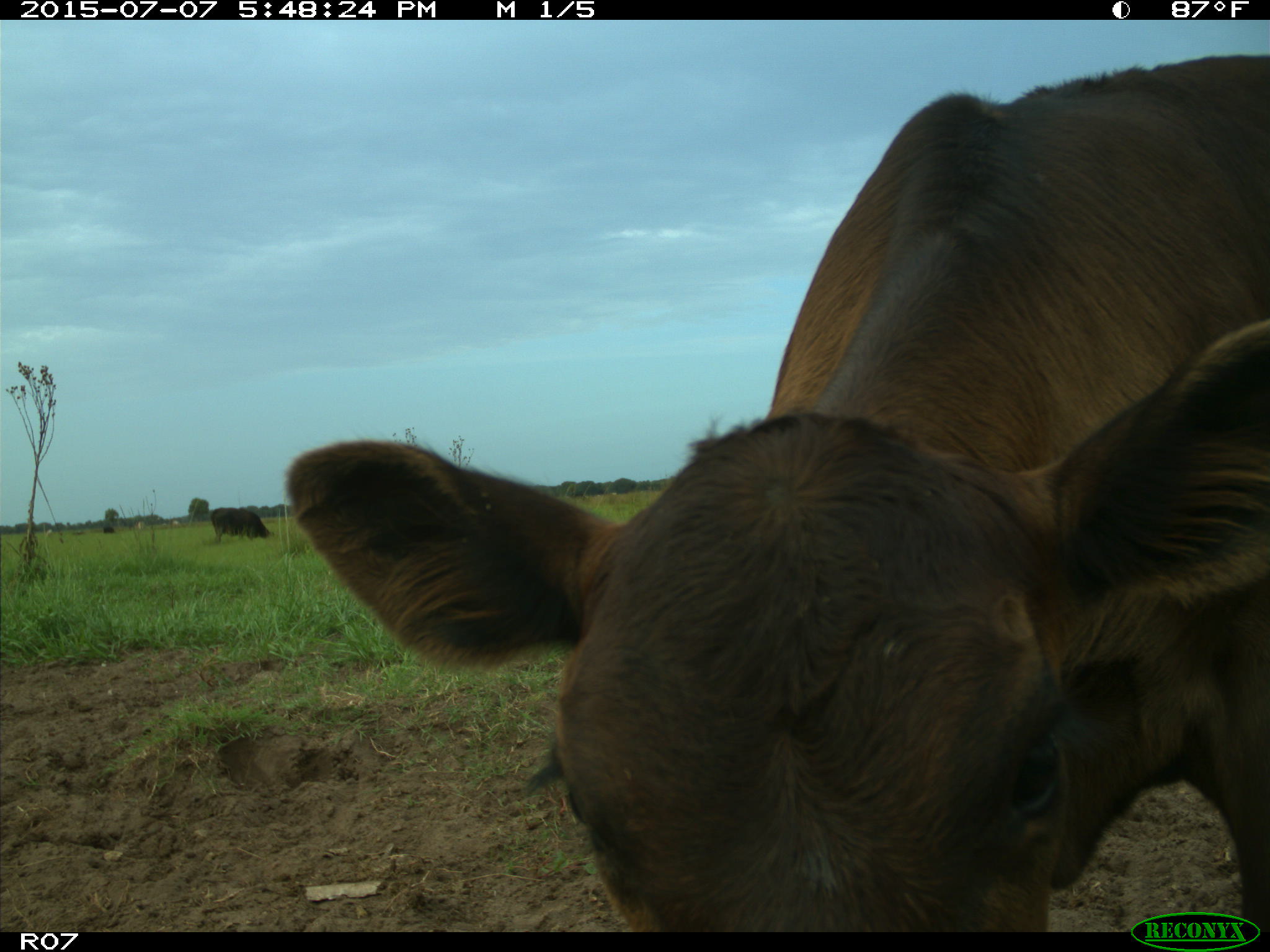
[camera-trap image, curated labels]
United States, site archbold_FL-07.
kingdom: Animalia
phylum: Chordata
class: Mammalia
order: Artiodactyla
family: Bovidae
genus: Bos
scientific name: Bos taurus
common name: domestic cow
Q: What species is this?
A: Bos taurus (domestic cow).